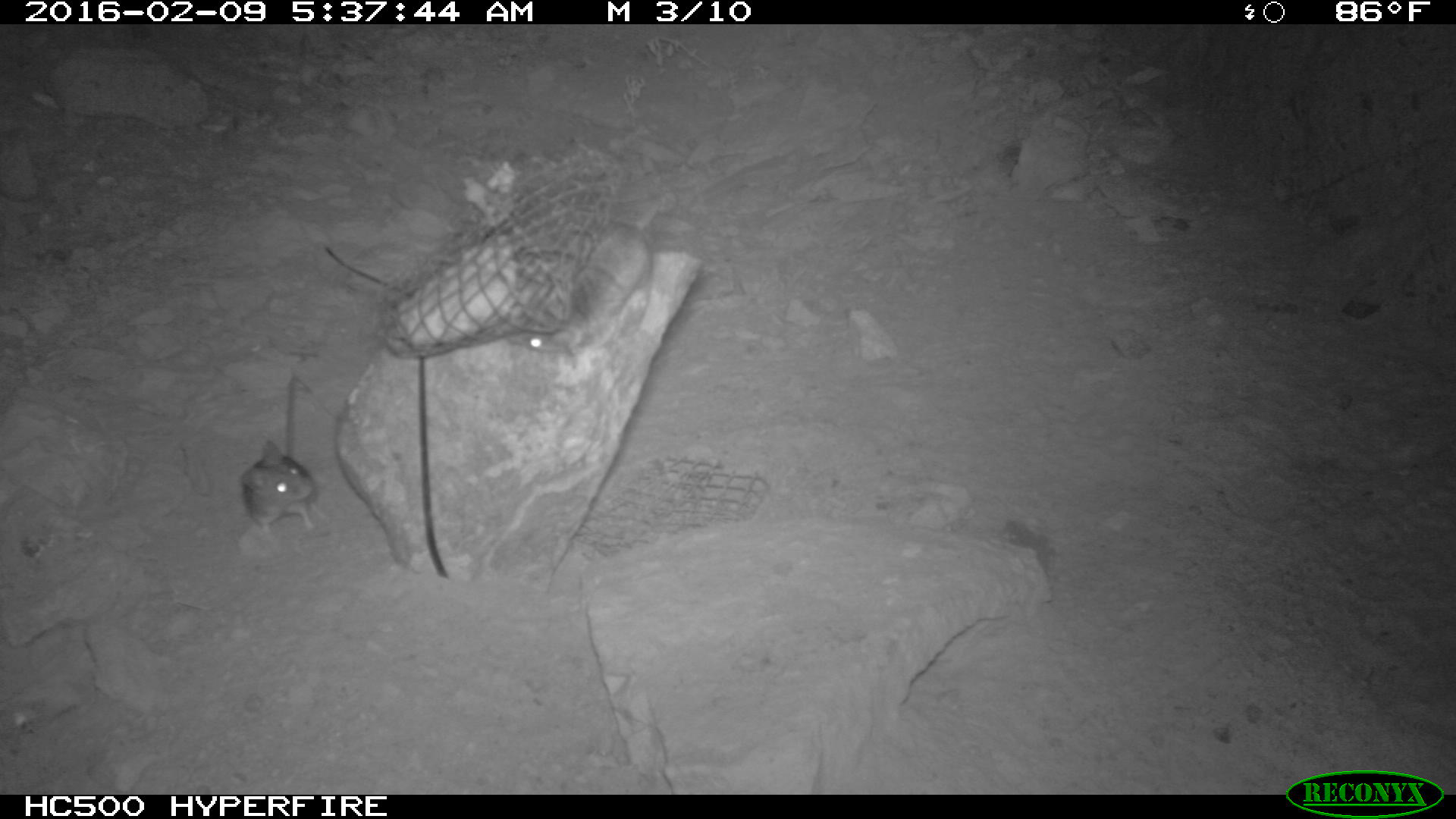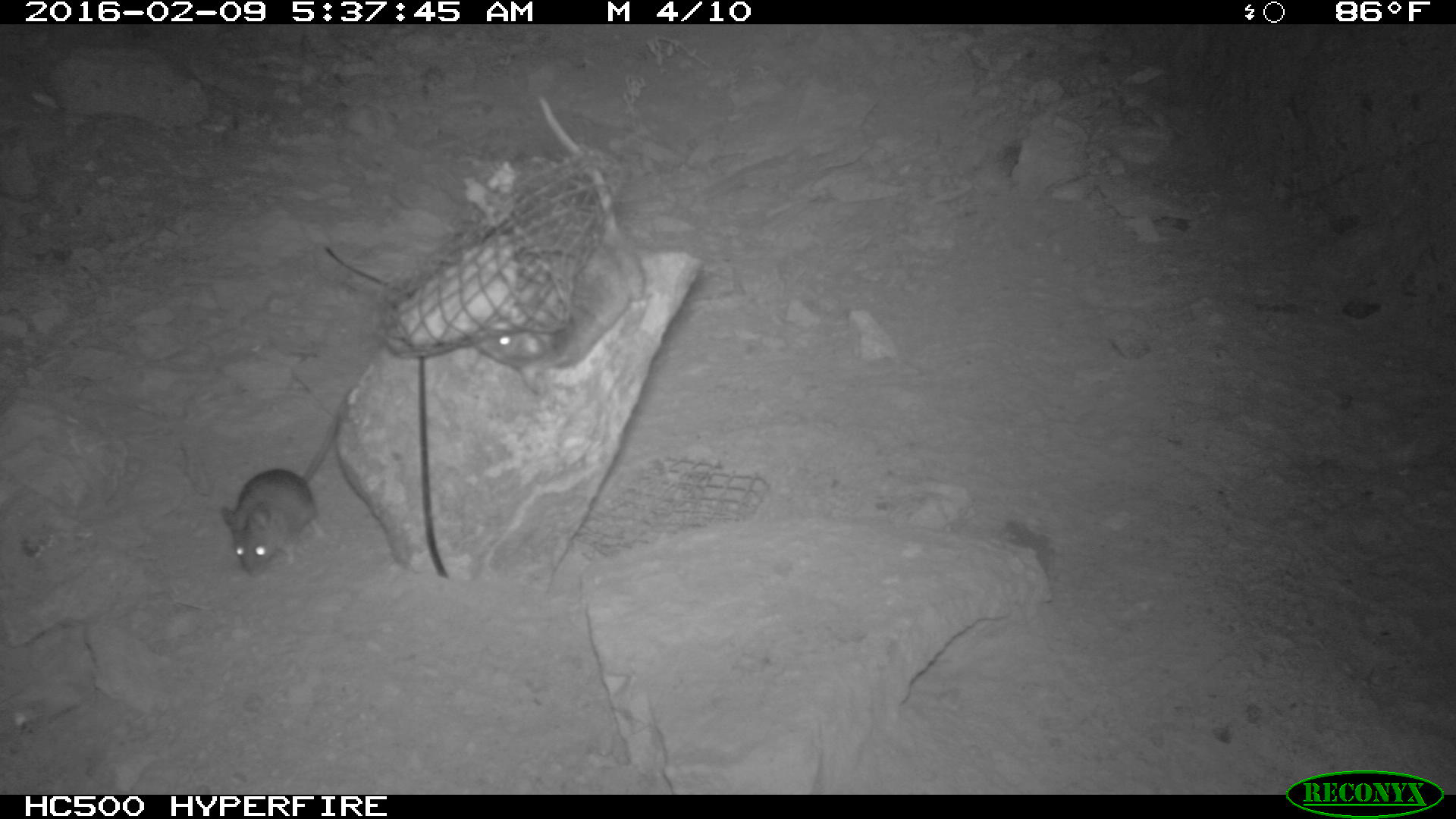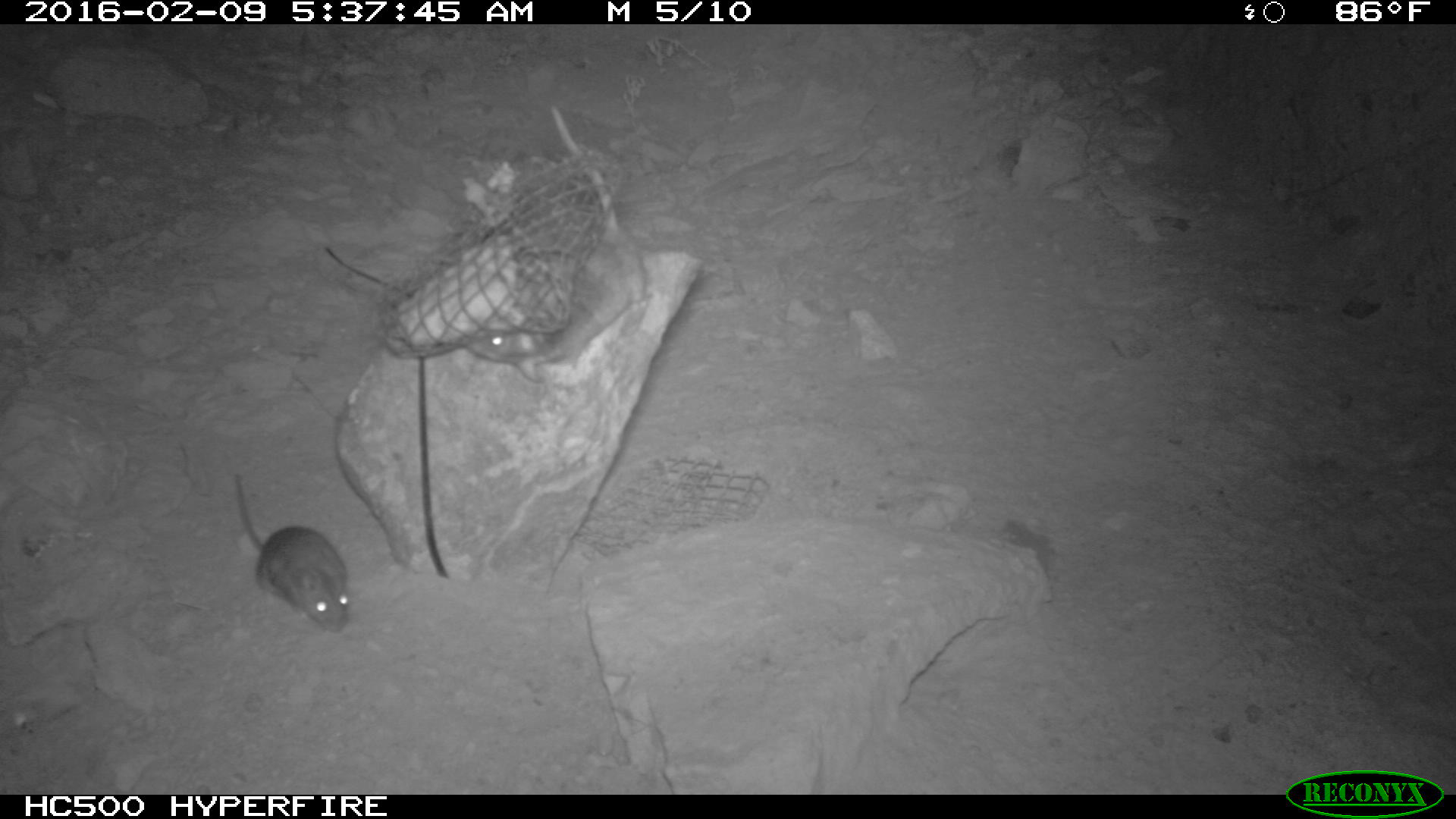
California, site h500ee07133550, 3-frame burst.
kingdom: Animalia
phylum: Chordata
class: Mammalia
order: Rodentia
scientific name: Rodentia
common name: rodent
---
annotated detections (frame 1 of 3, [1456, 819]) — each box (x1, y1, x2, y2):
rodent: (509, 196, 663, 370); (239, 371, 314, 547)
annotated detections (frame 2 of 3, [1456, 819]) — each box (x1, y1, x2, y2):
rodent: (472, 96, 645, 393); (221, 410, 339, 576)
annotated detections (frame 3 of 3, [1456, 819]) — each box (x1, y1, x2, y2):
rodent: (466, 106, 650, 384); (229, 471, 350, 633)